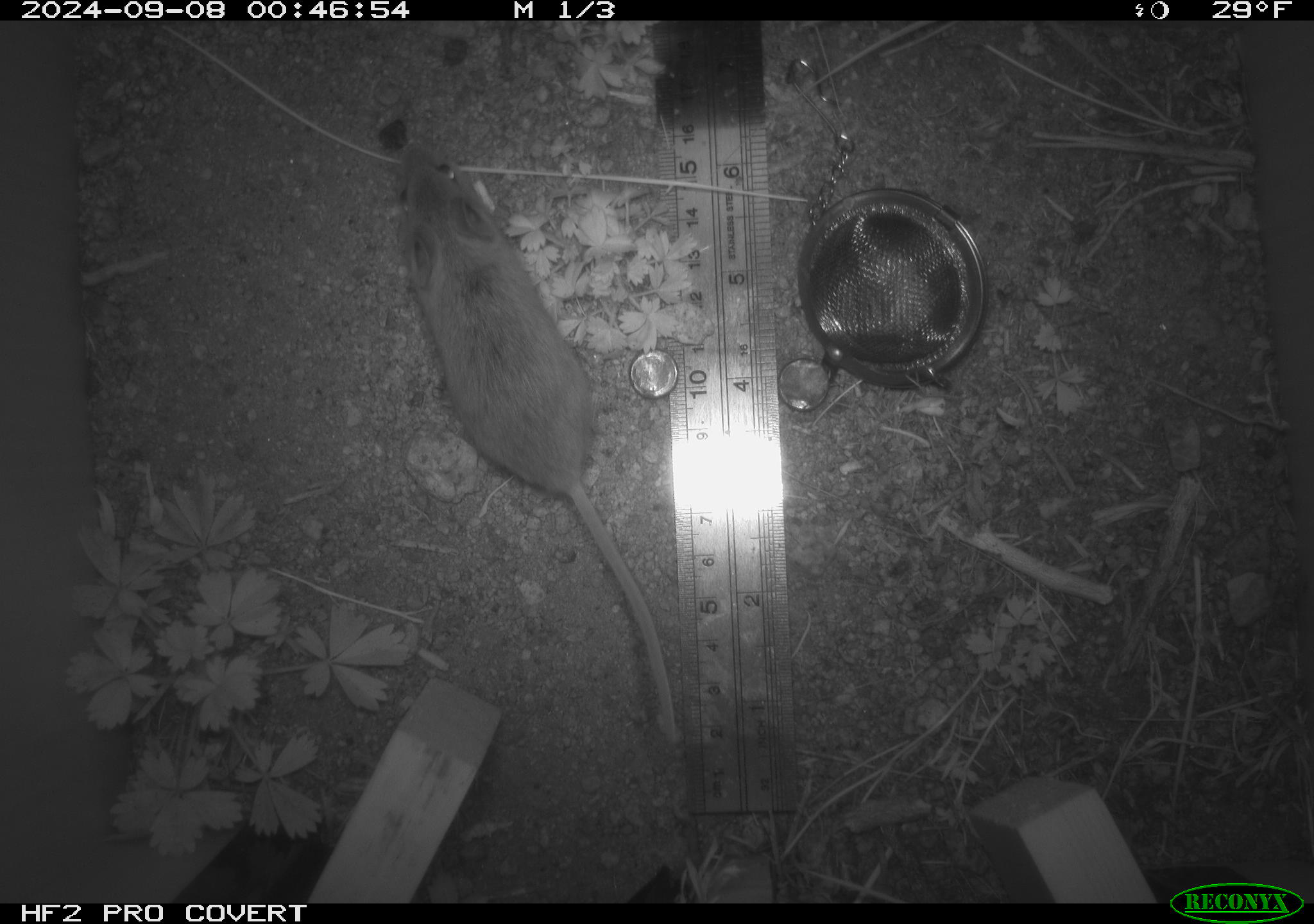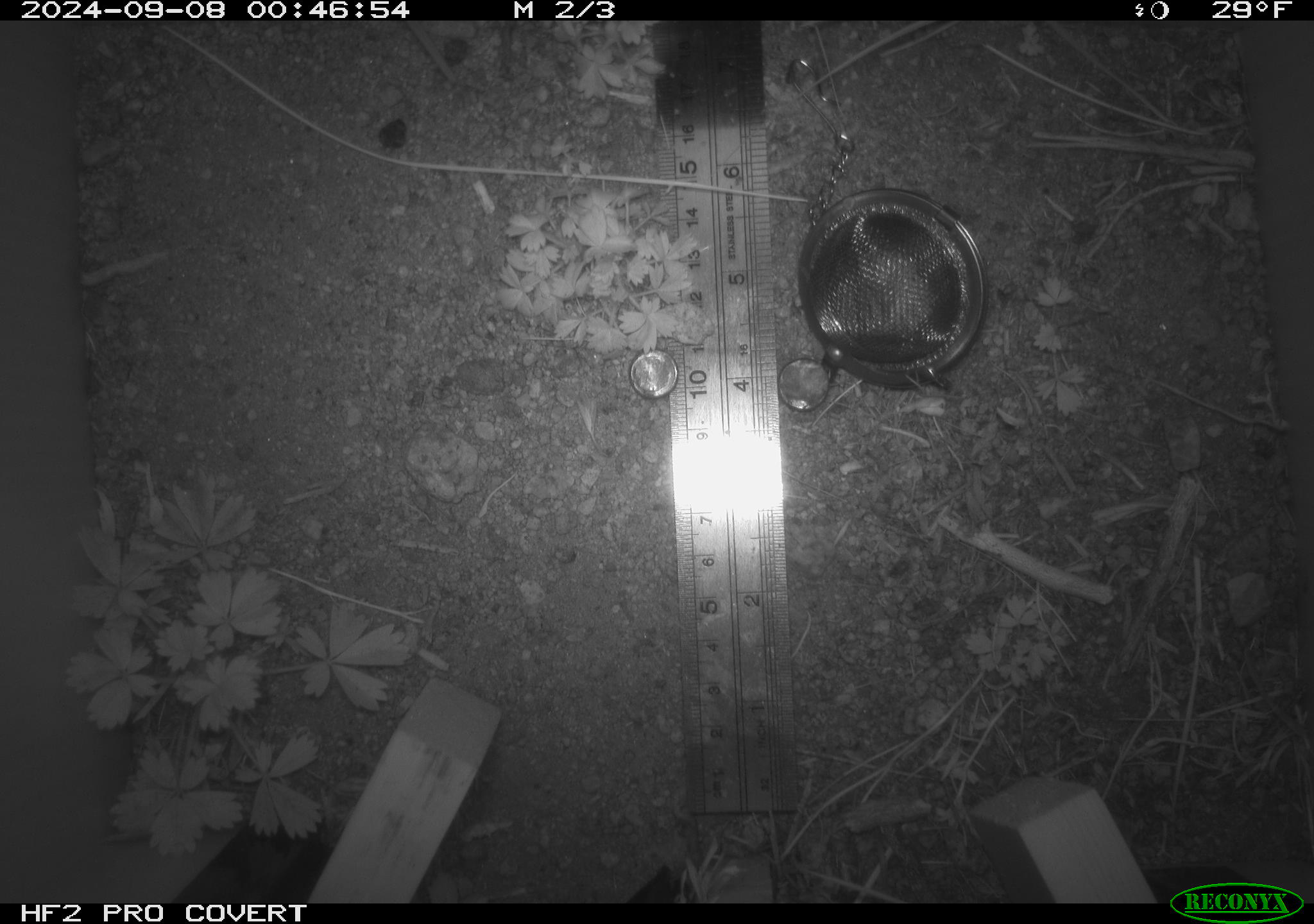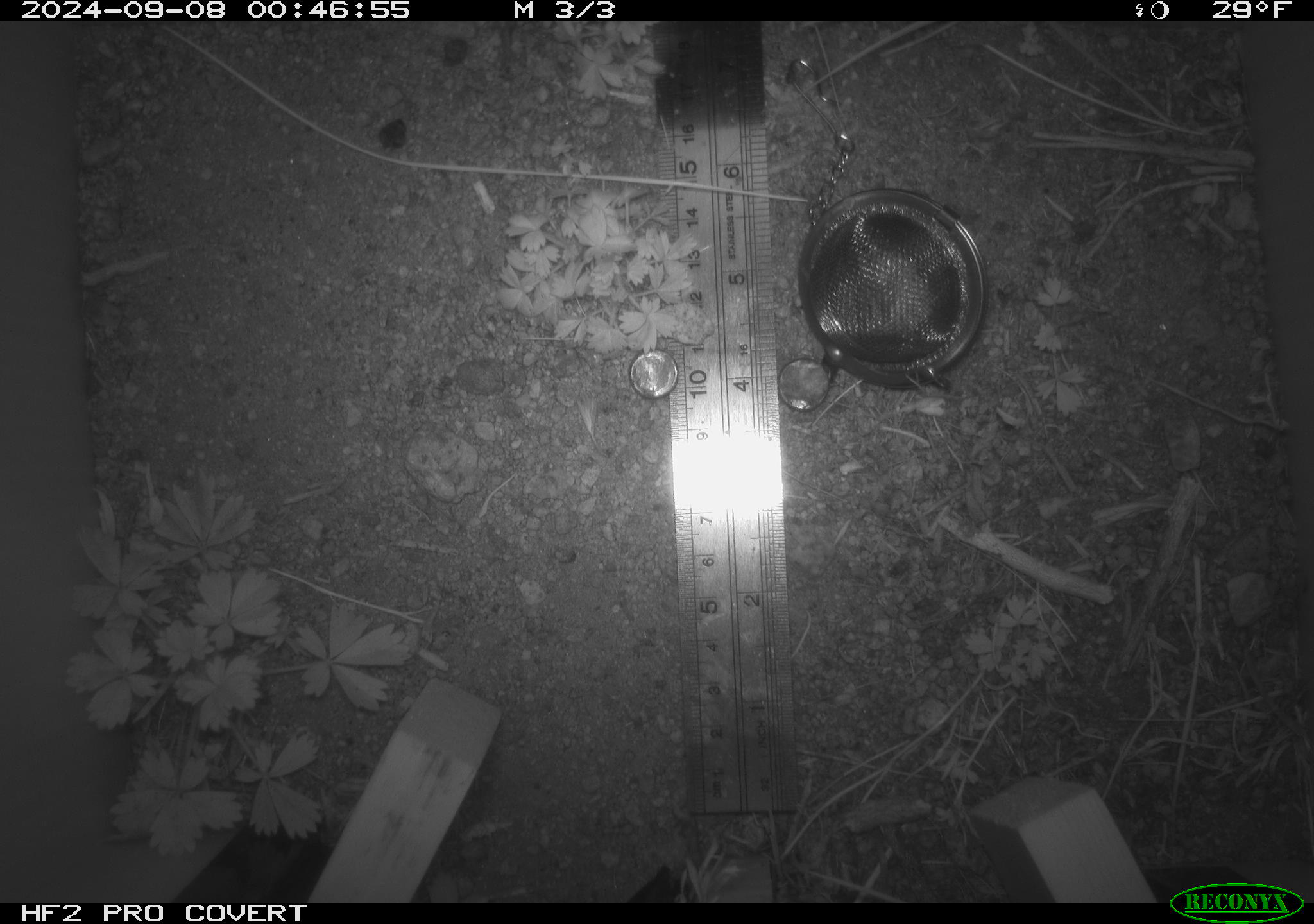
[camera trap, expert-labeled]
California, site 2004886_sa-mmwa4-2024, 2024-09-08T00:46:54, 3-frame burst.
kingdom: Animalia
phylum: Chordata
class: Mammalia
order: Rodentia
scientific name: Rodentia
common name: mouse species